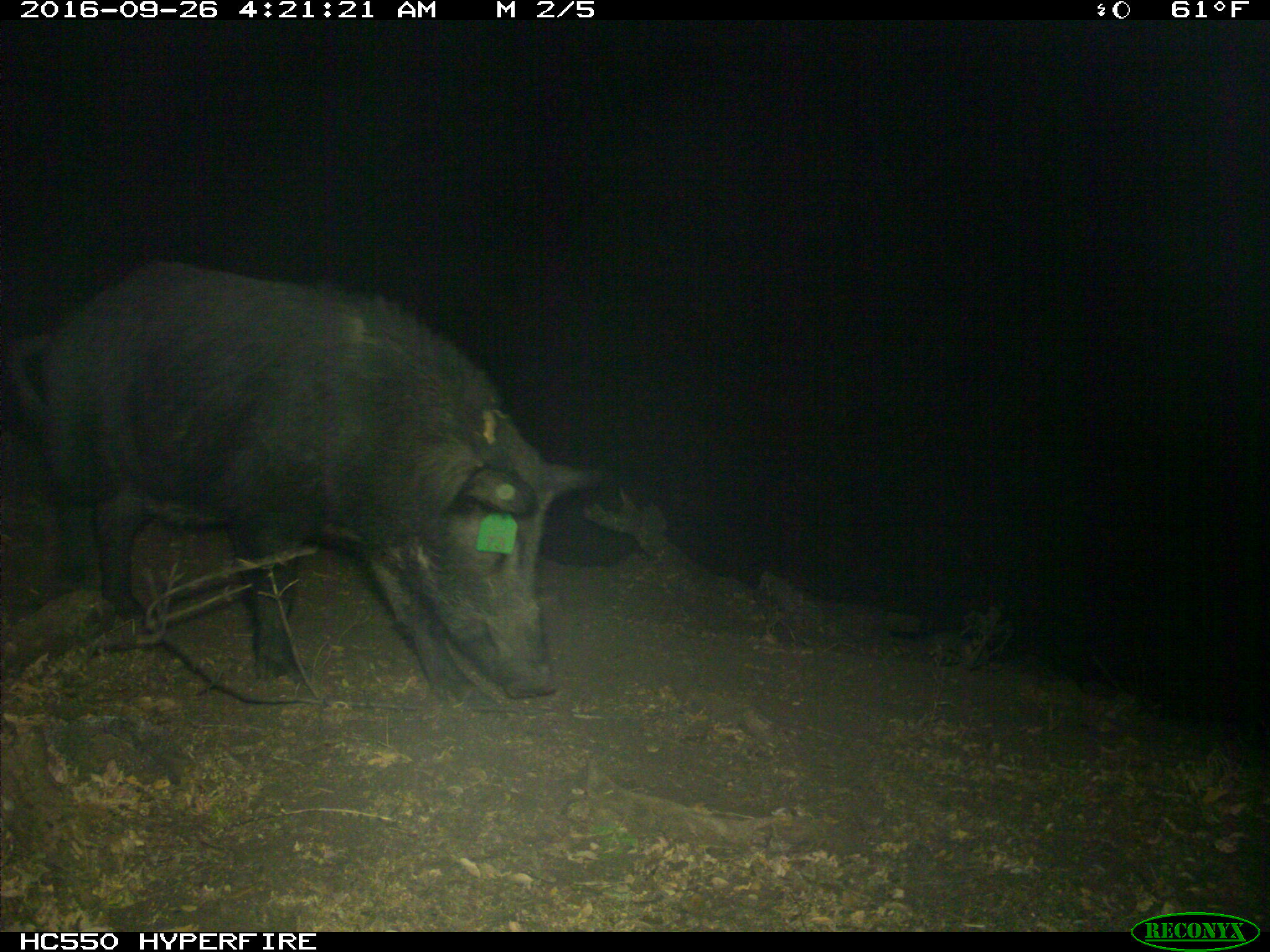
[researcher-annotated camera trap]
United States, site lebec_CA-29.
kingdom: Animalia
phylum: Chordata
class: Mammalia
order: Artiodactyla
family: Suidae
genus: Sus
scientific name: Sus scrofa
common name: wild boar